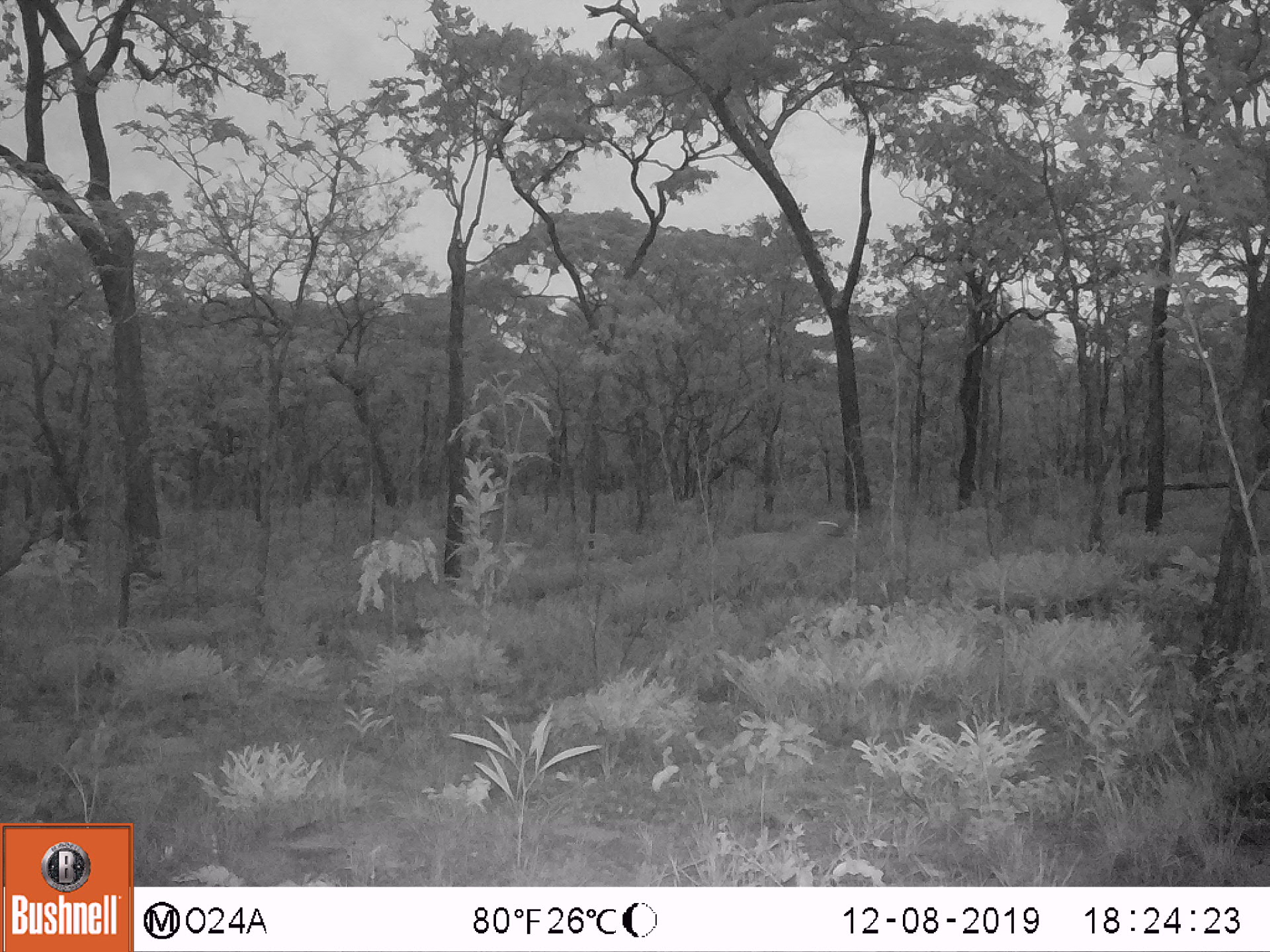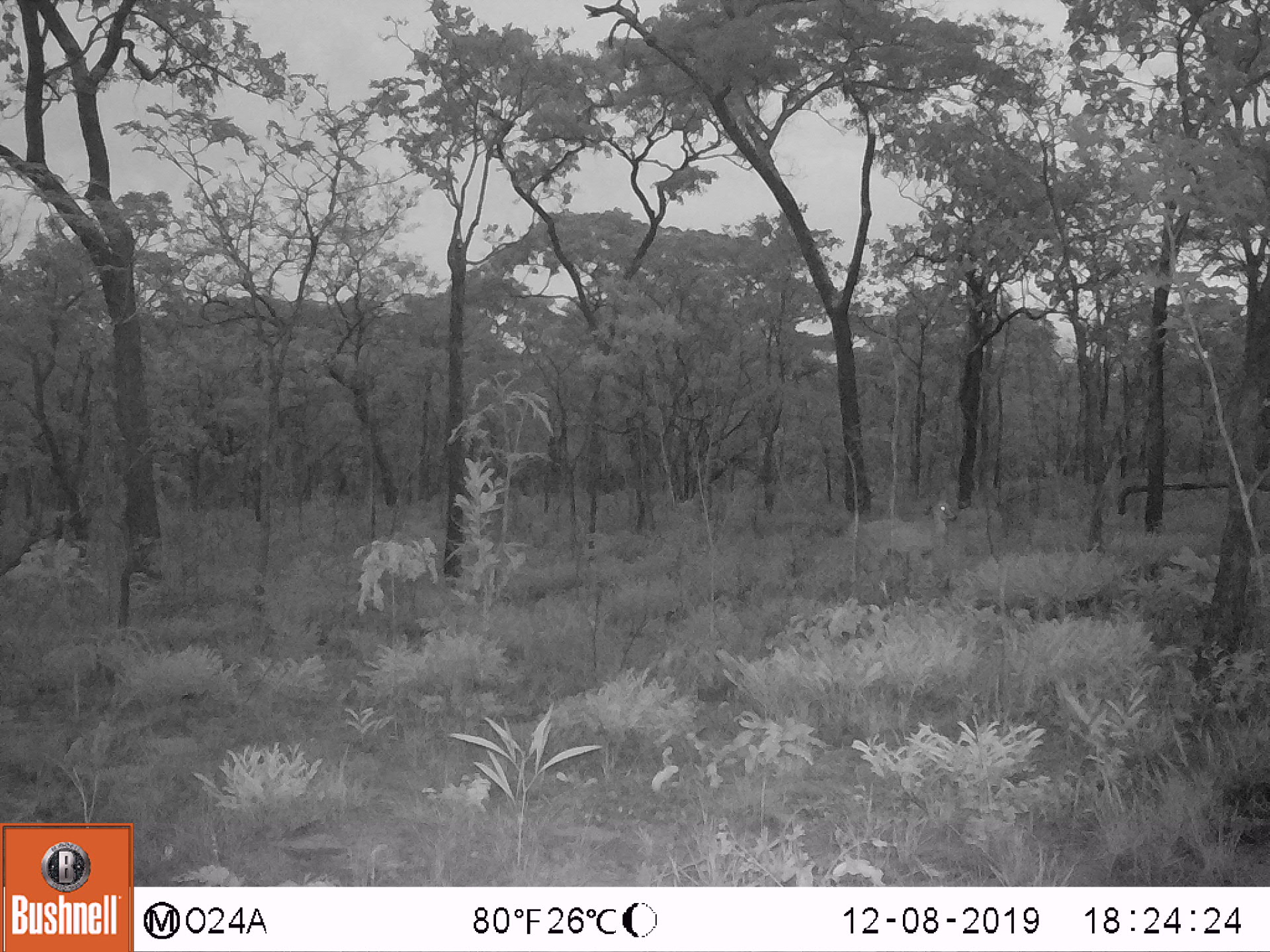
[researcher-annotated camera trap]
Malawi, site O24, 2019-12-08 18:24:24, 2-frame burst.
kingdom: Animalia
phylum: Chordata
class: Mammalia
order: Artiodactyla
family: Bovidae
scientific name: Antilopinae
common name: small antelope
Small antelope (Antilopinae), count 1.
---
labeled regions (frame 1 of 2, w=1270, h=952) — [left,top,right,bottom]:
small antelope: [701,513,848,605]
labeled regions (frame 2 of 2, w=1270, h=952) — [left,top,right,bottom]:
small antelope: [843,485,960,597]